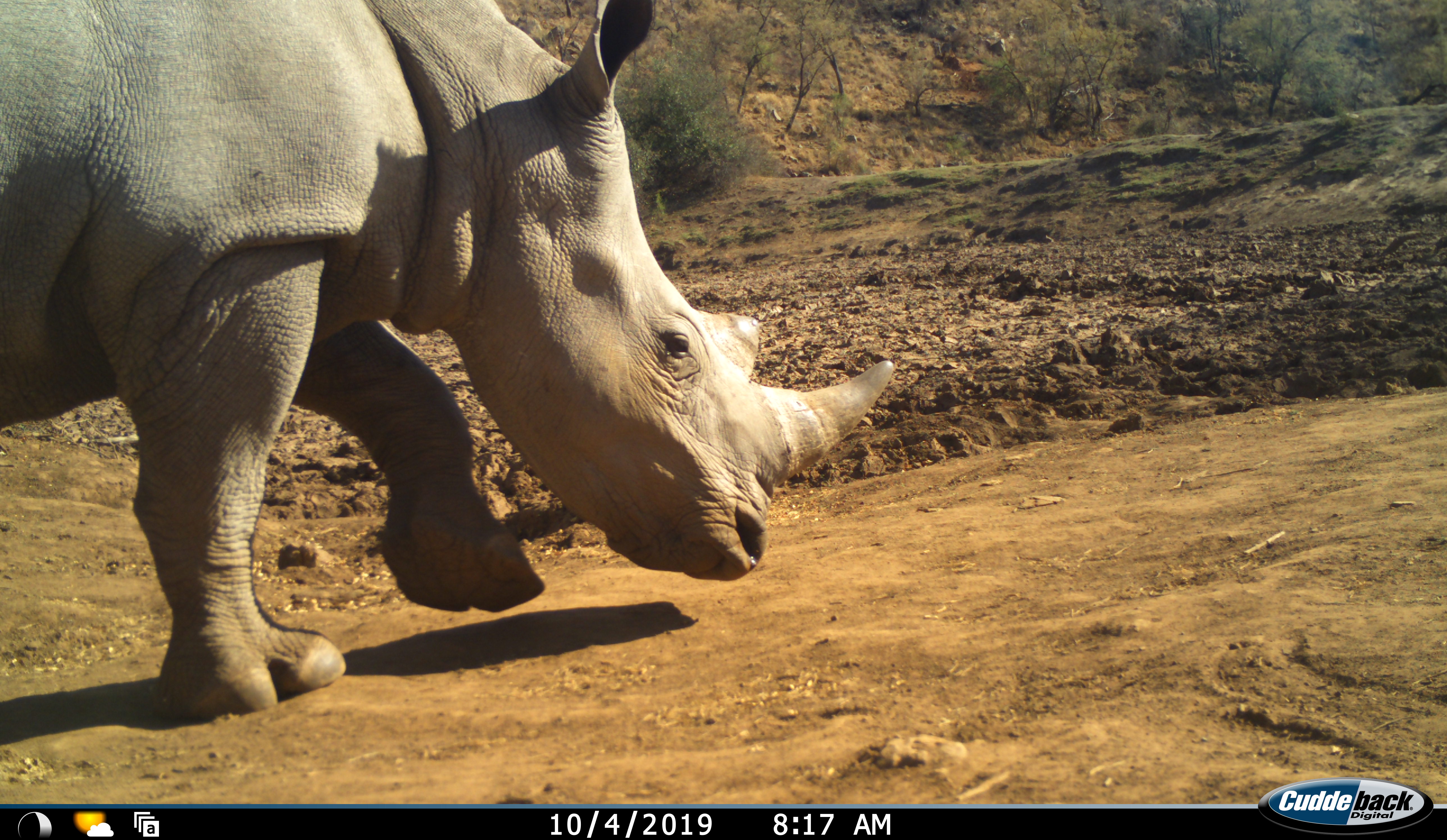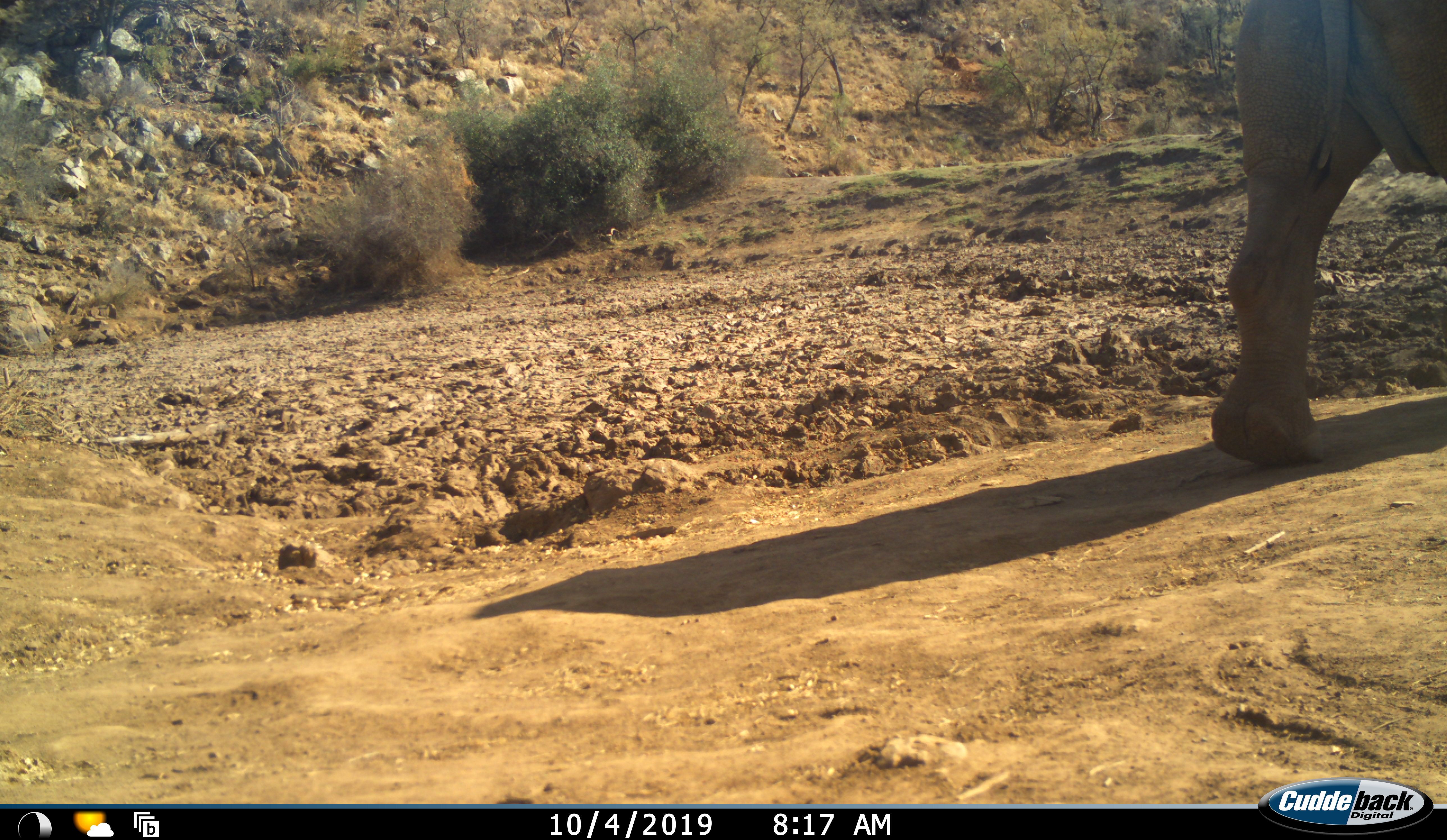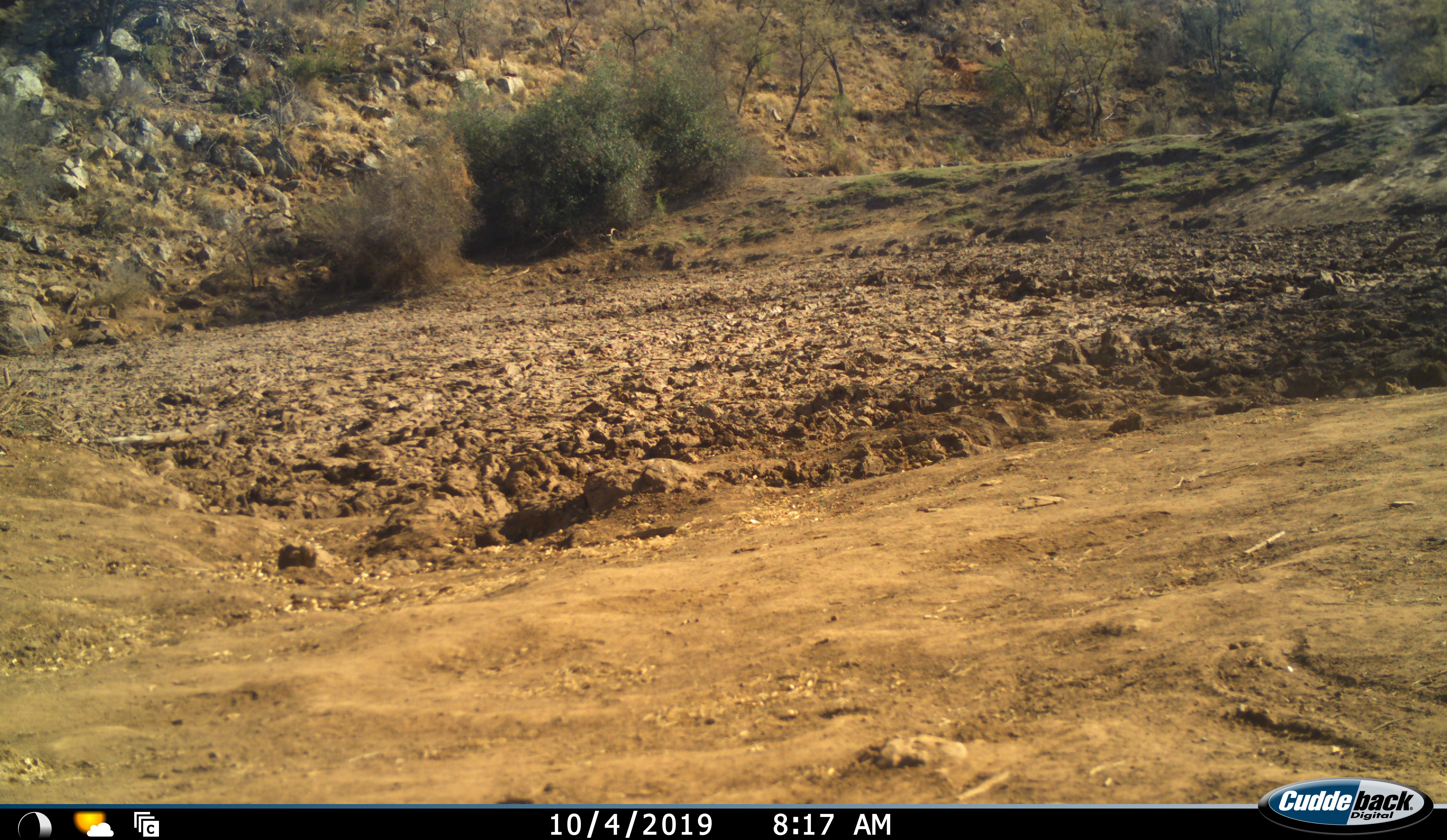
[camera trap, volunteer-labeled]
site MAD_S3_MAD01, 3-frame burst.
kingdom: Animalia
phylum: Chordata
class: Mammalia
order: Perissodactyla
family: Rhinocerotidae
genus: Ceratotherium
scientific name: Ceratotherium simum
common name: white rhinoceros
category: rhinoceroswhite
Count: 1.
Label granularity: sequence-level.